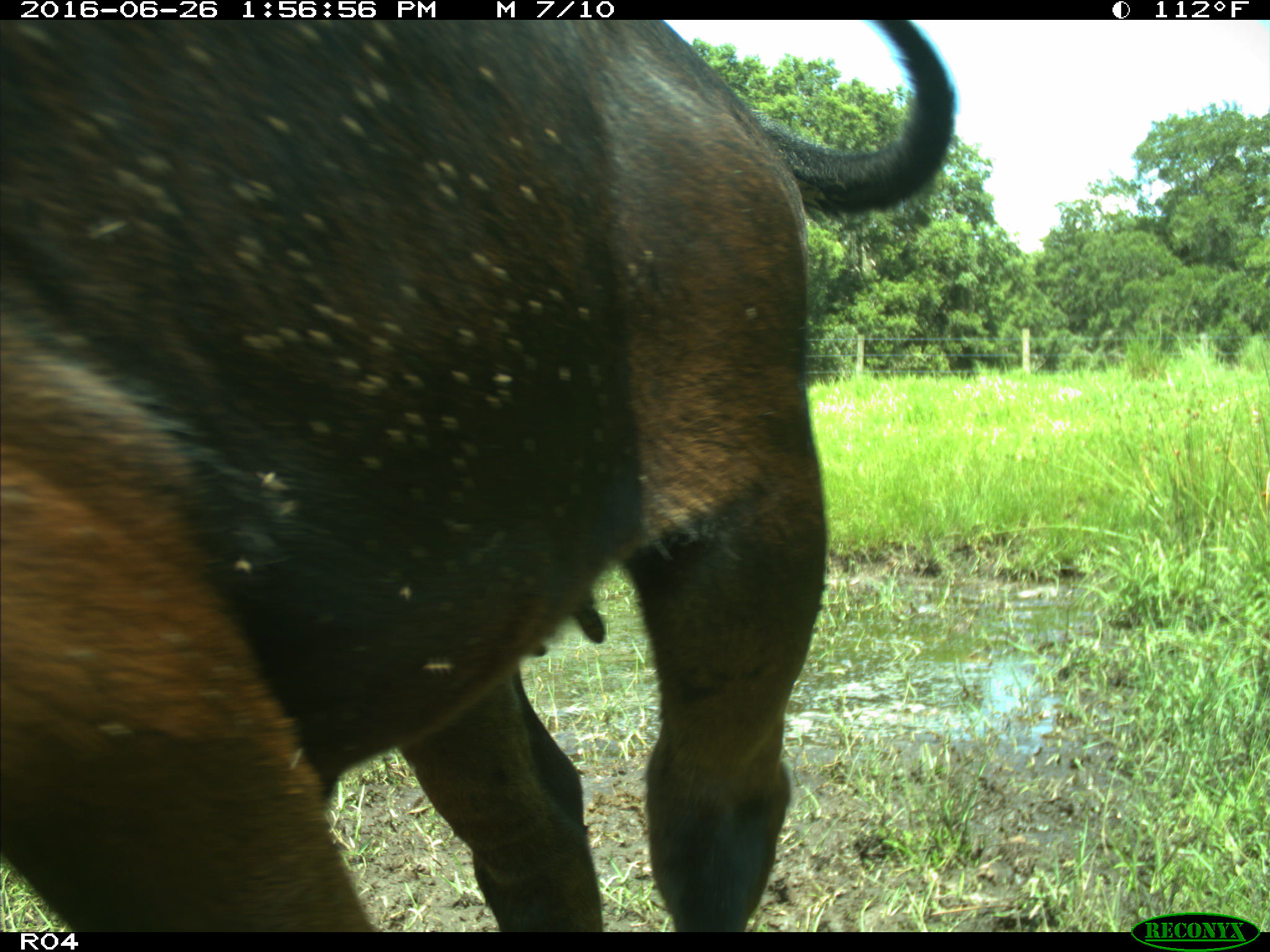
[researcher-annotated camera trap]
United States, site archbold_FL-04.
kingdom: Animalia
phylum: Chordata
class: Mammalia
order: Artiodactyla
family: Bovidae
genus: Bos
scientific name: Bos taurus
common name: domestic cow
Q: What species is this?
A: Bos taurus (domestic cow).